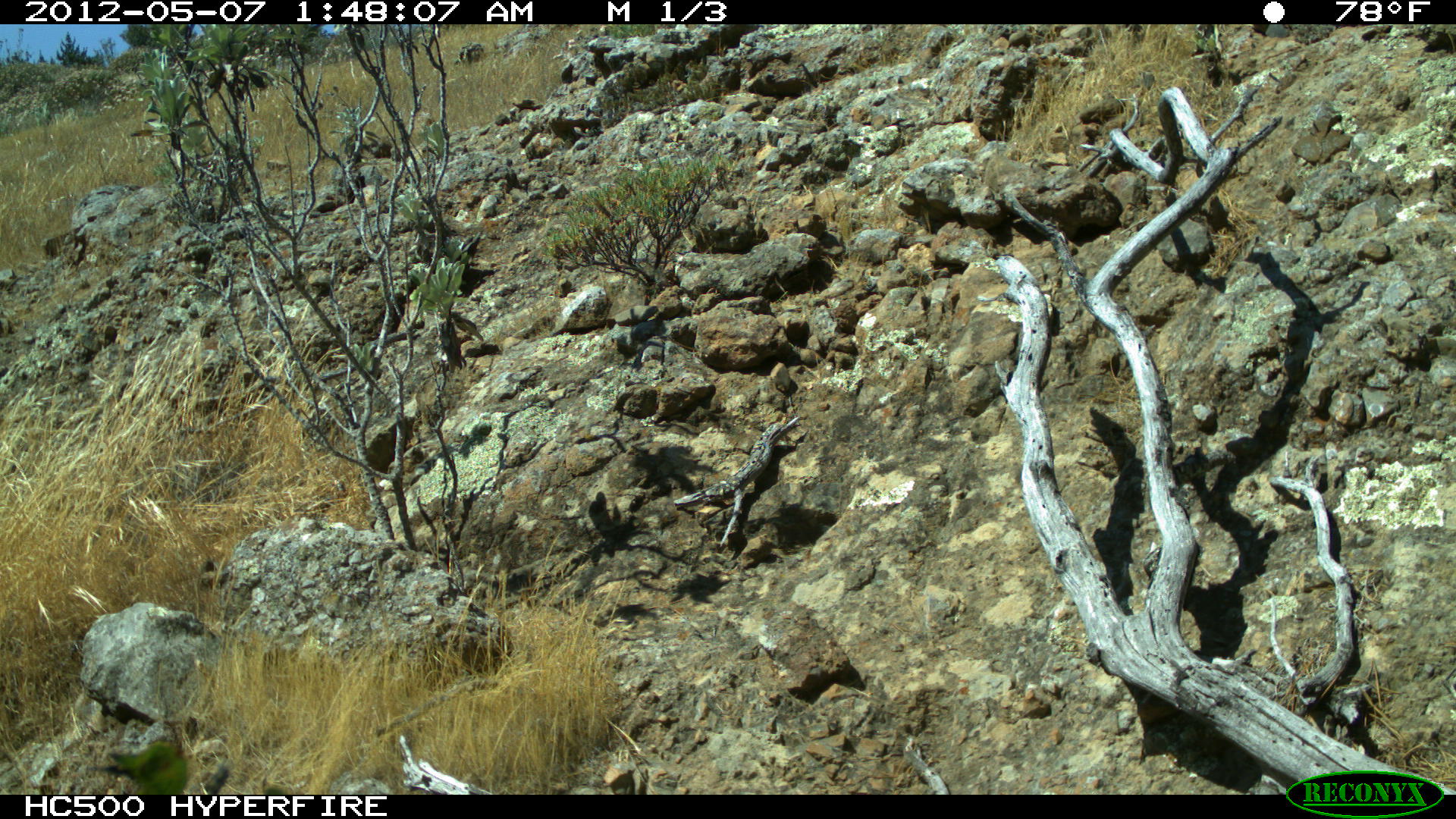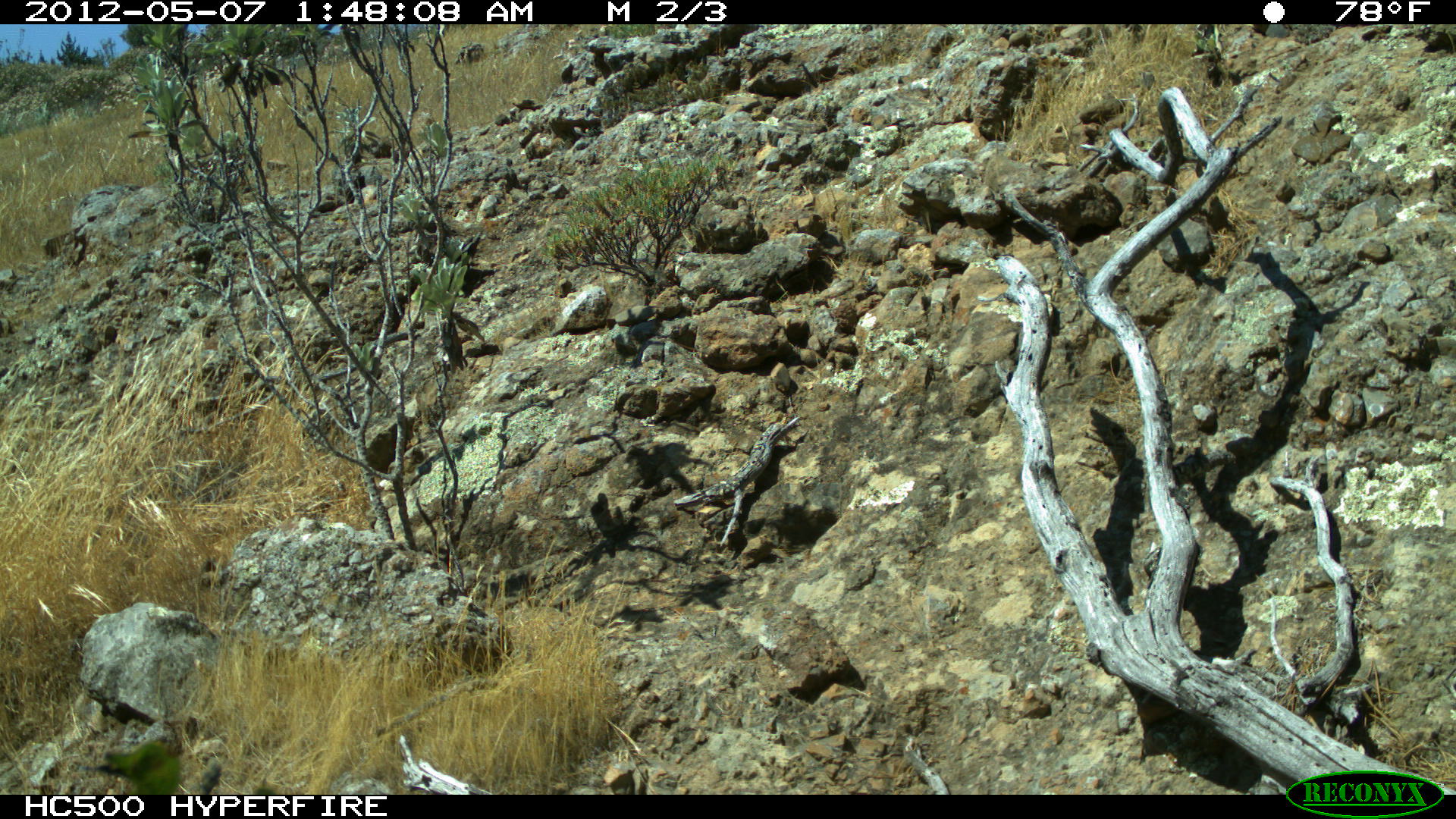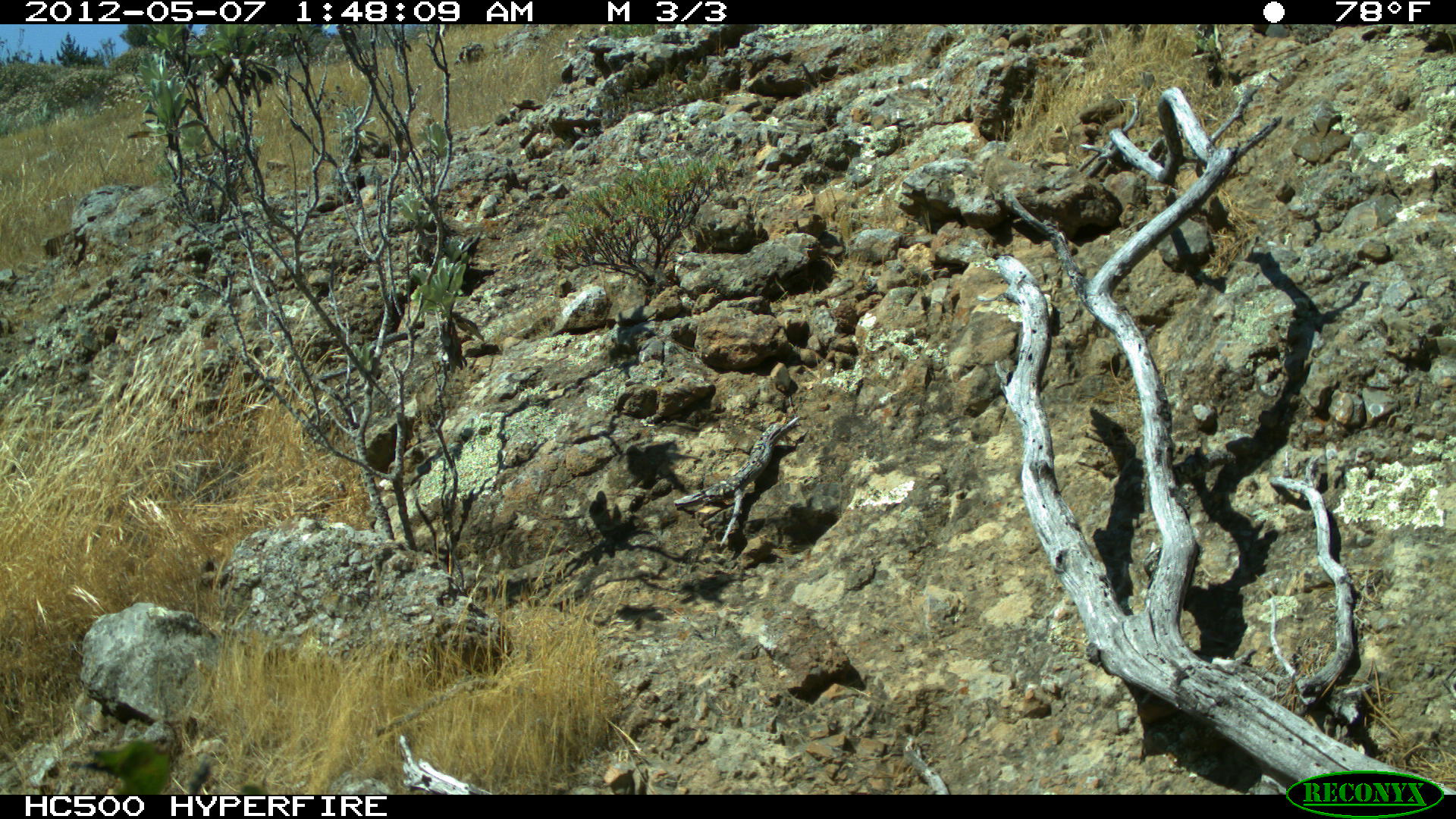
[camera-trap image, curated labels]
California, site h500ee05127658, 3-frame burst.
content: no animal present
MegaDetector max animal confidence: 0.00